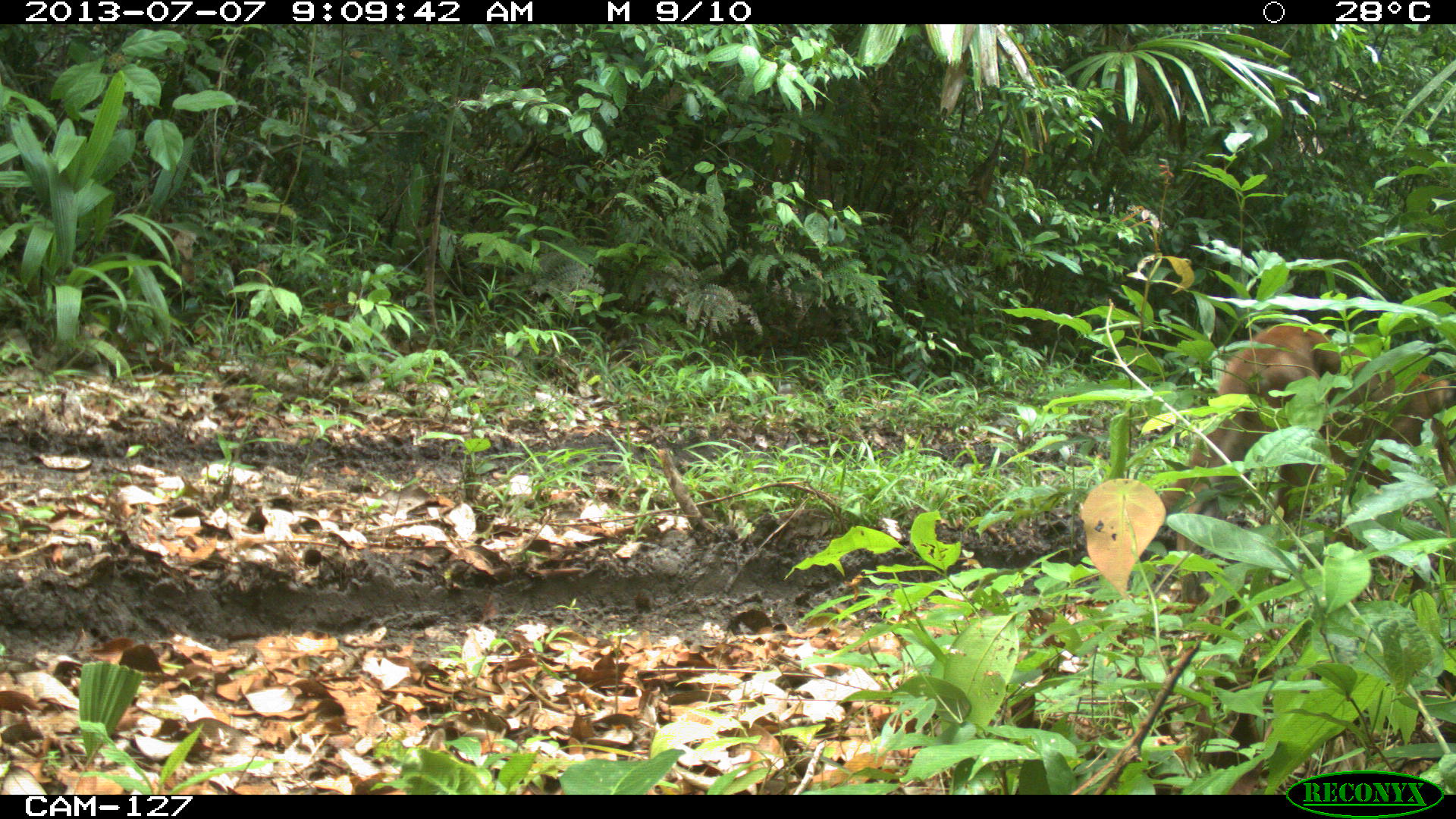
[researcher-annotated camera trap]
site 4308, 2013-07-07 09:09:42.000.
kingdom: Animalia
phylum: Chordata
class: Mammalia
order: Carnivora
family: Felidae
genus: Puma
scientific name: Puma concolor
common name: mountain lion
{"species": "Puma concolor (mountain lion)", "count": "1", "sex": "male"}